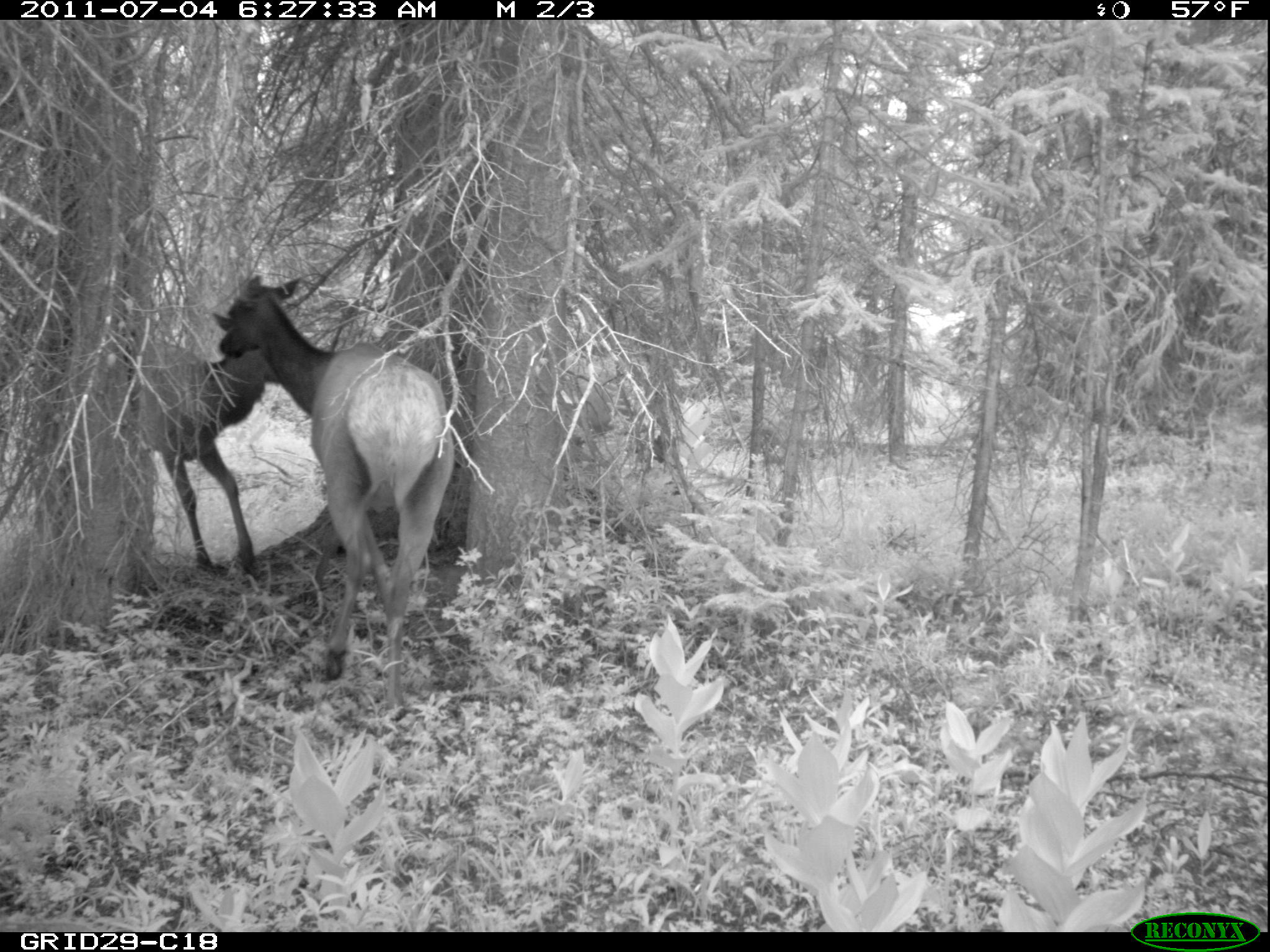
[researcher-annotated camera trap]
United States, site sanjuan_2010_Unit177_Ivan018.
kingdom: Animalia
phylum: Chordata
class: Mammalia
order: Artiodactyla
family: Cervidae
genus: Cervus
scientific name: Cervus elaphus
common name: red deer